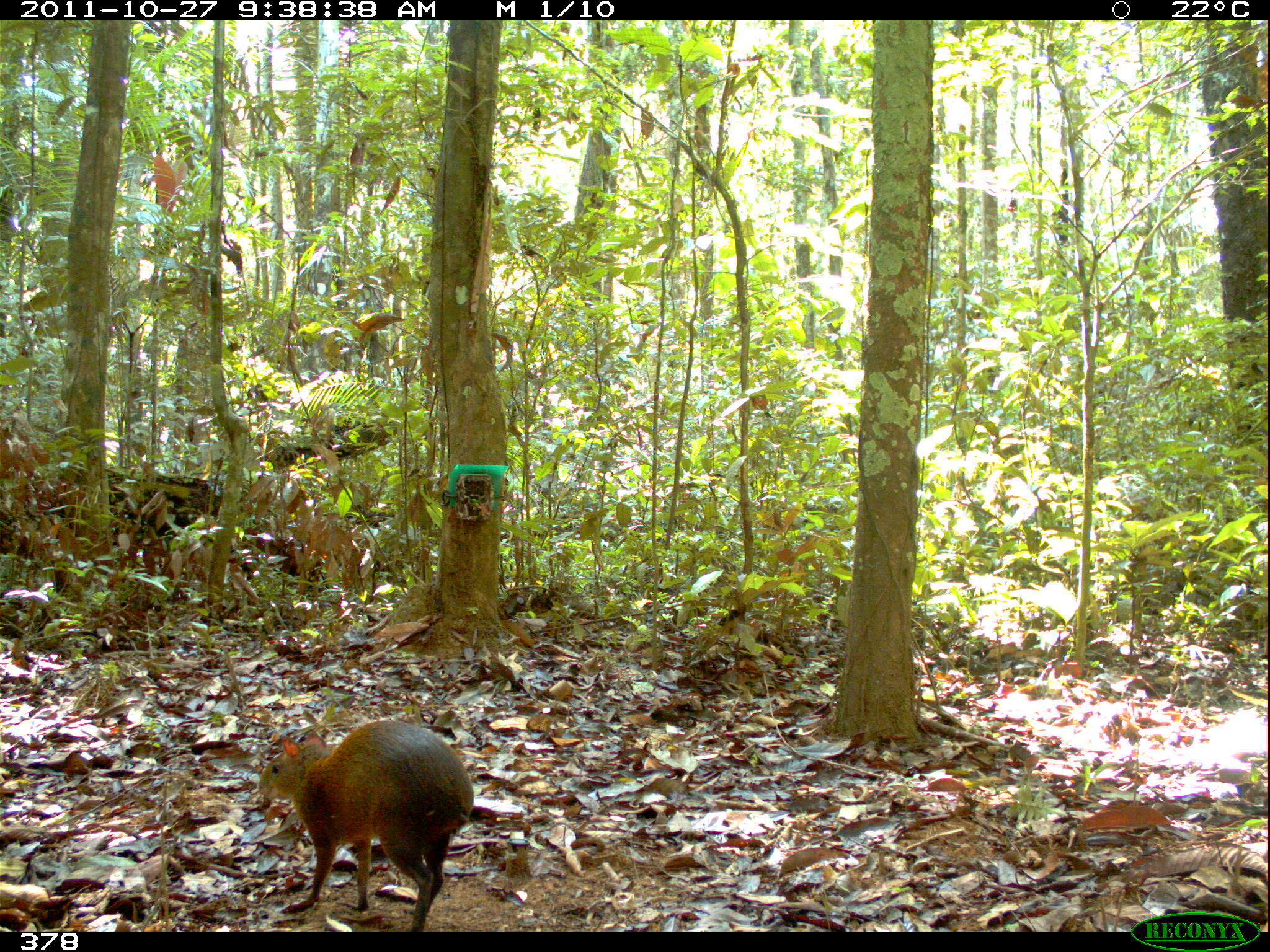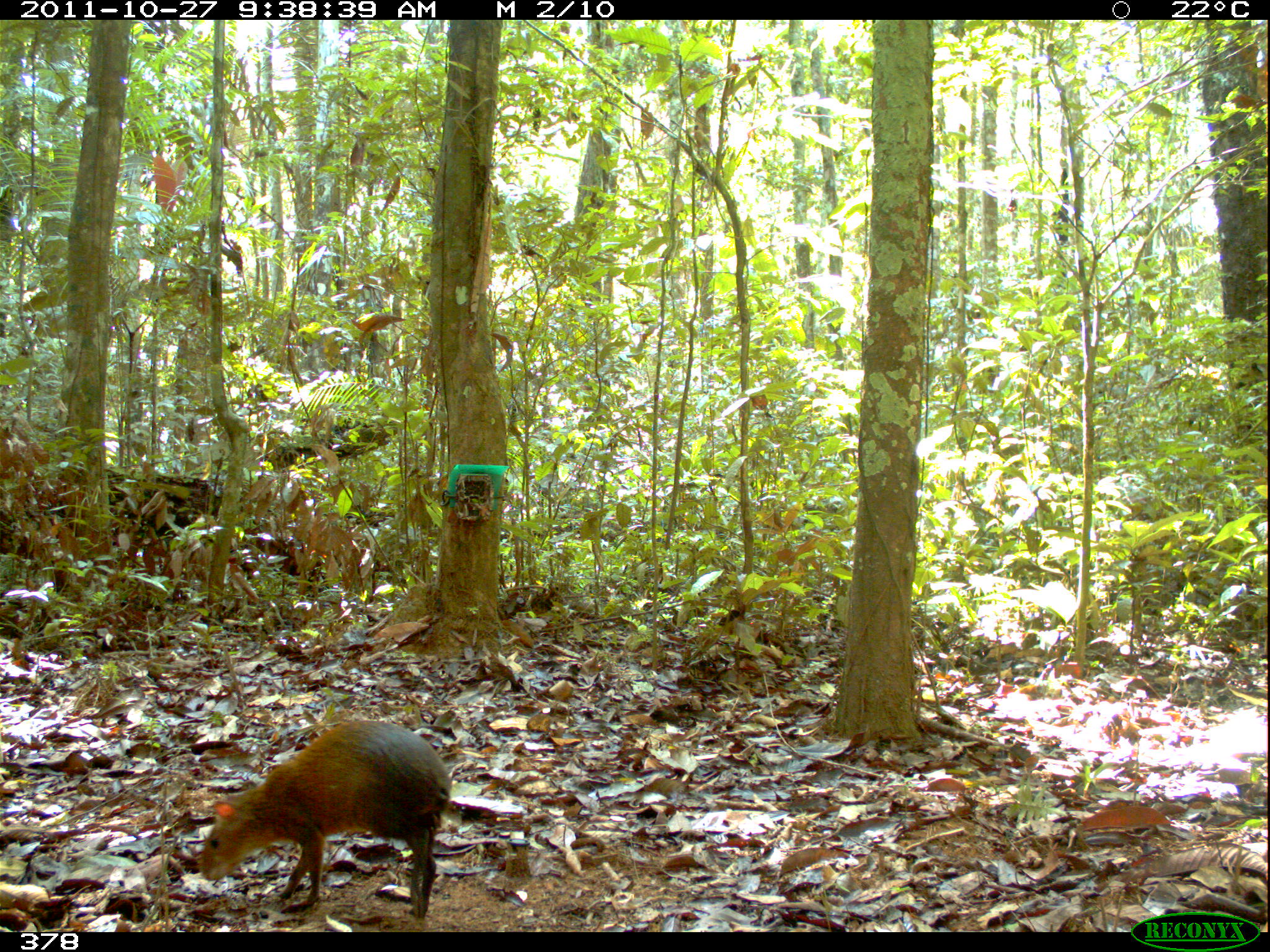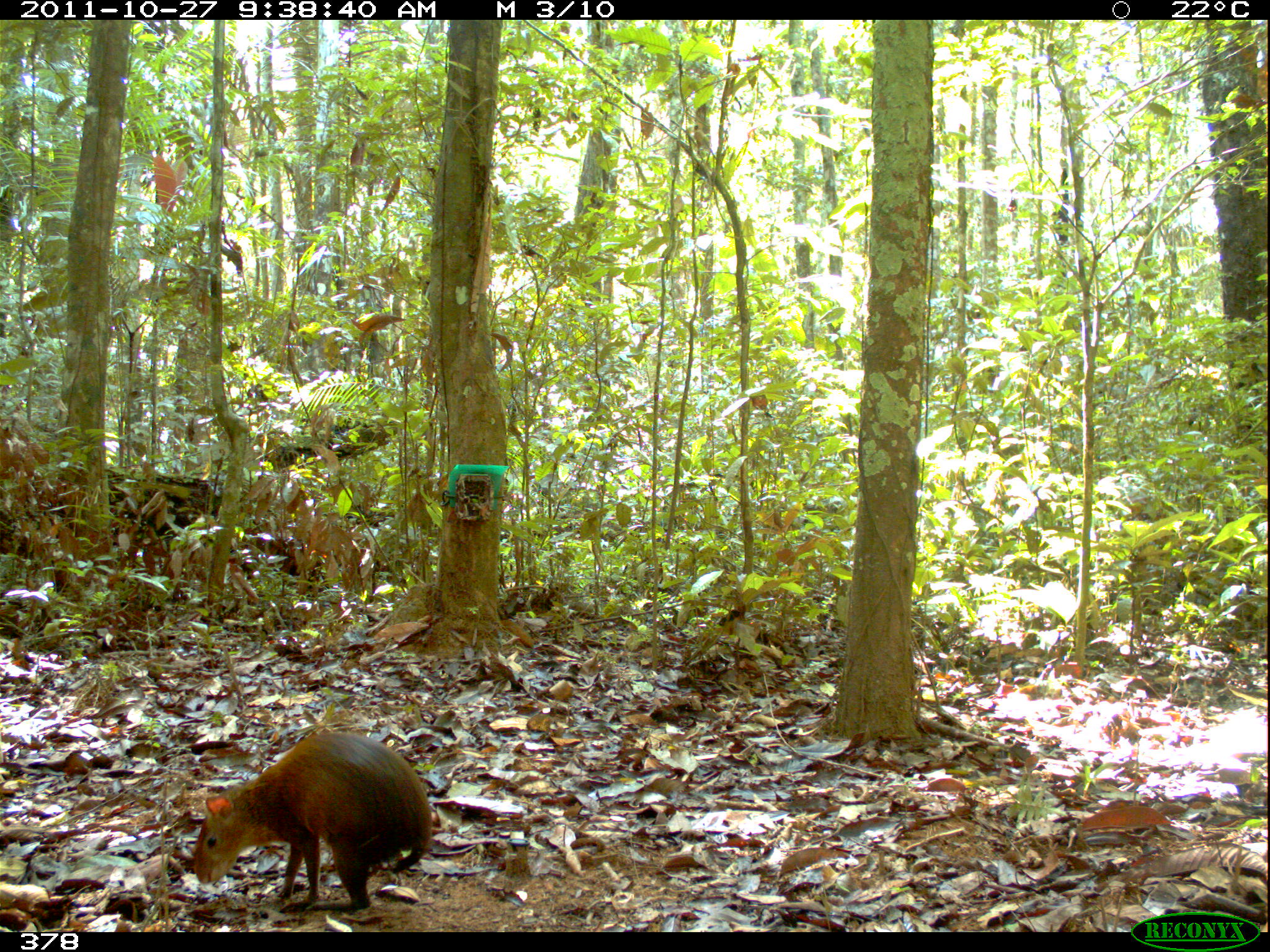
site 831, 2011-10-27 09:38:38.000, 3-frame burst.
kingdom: Animalia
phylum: Chordata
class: Mammalia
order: Rodentia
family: Dasyproctidae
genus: Dasyprocta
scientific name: Dasyprocta punctata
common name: central american agouti